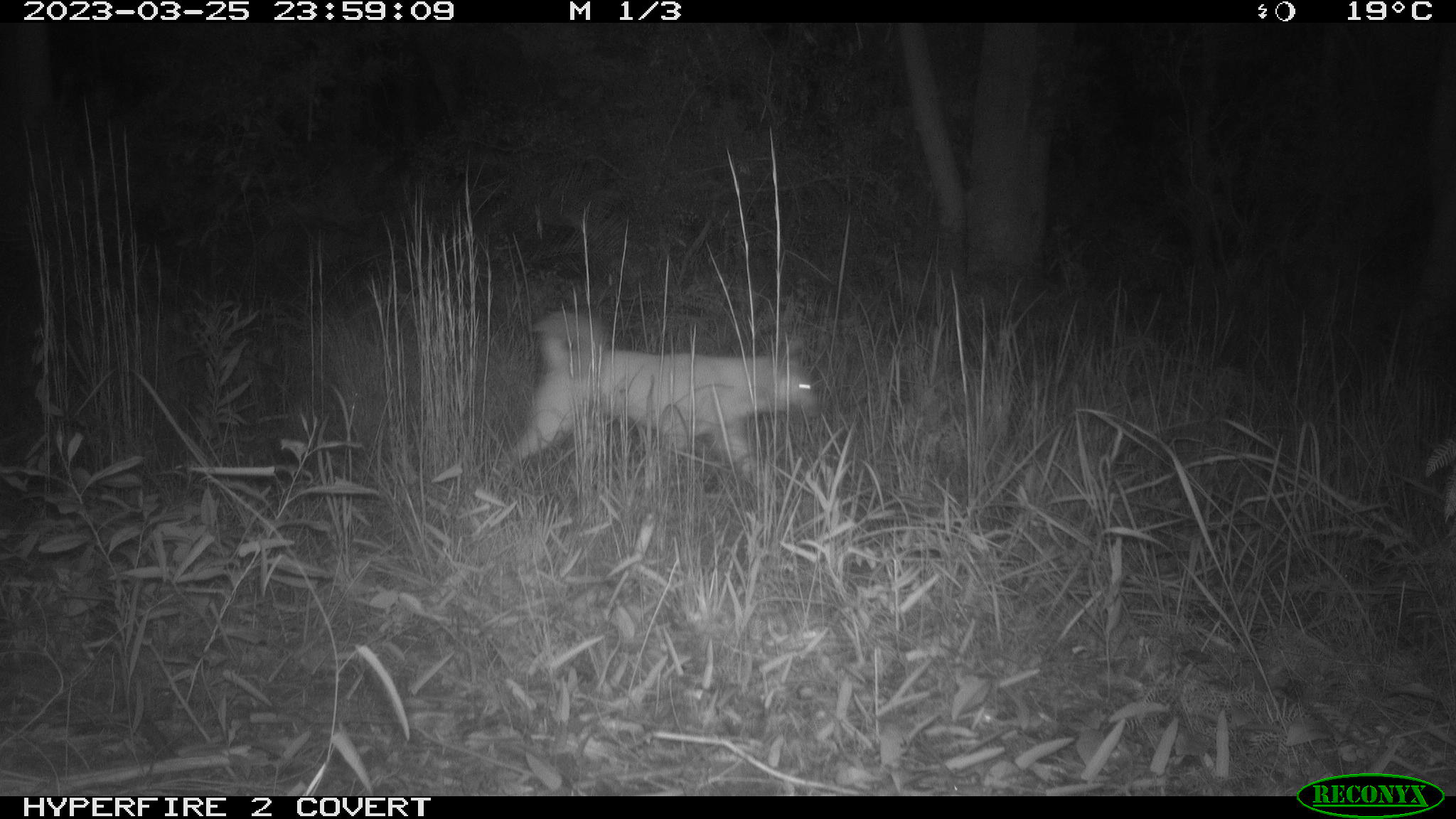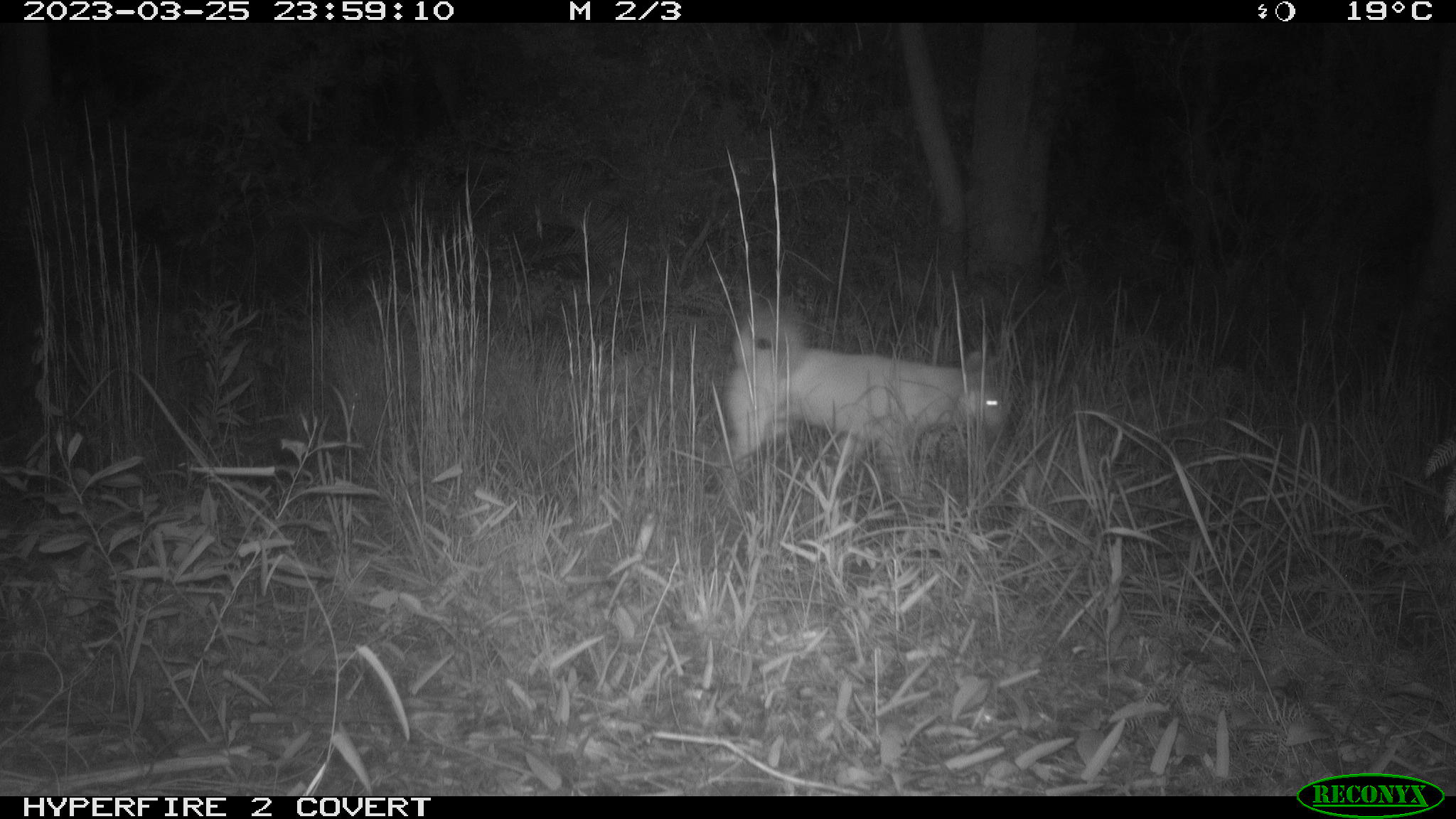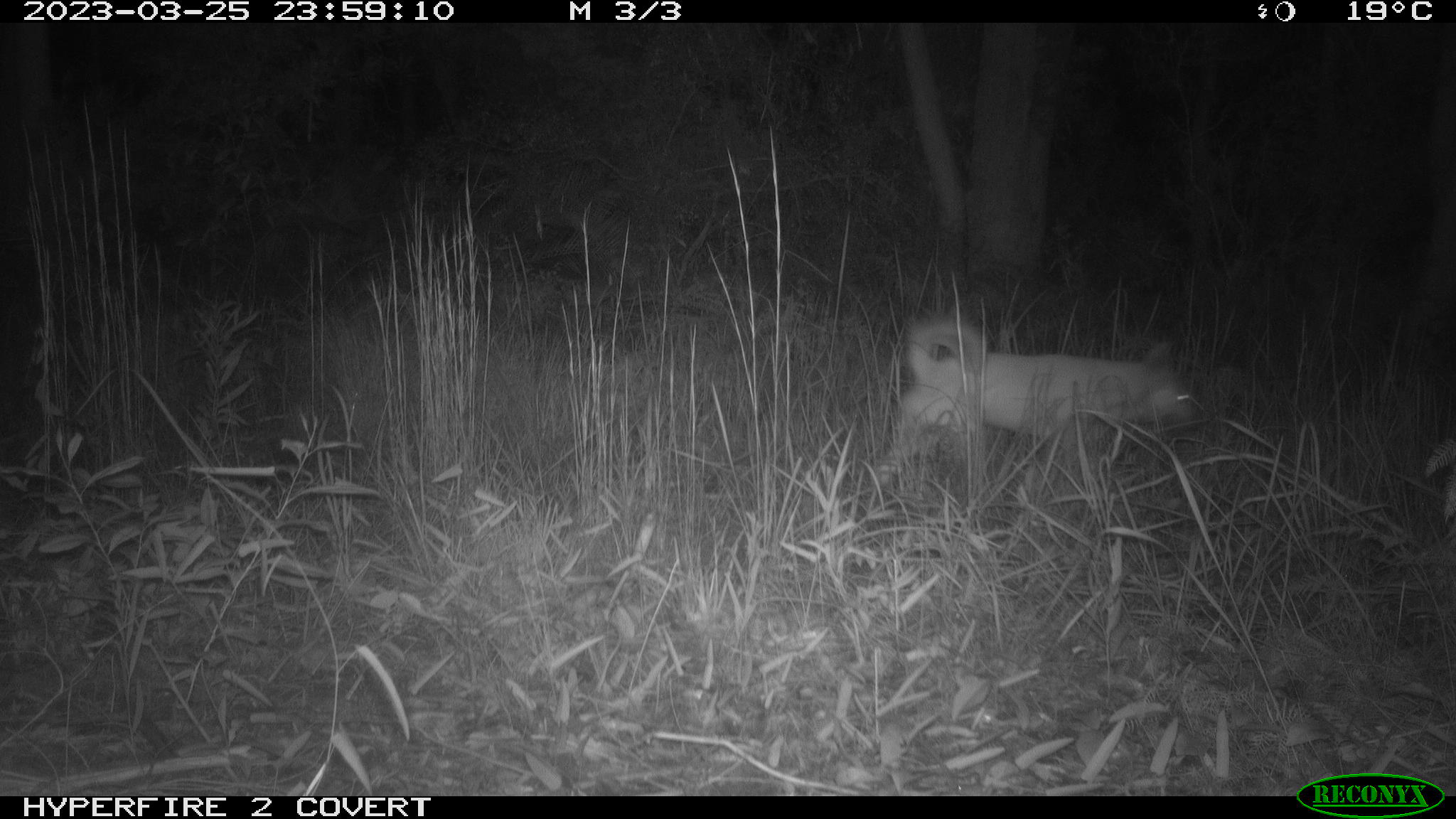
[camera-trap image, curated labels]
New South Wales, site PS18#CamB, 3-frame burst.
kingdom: Animalia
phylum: Chordata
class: Mammalia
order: Carnivora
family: Canidae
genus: Canis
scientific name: Canis familiaris dingo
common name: dingo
Dingo (Canis familiaris dingo).